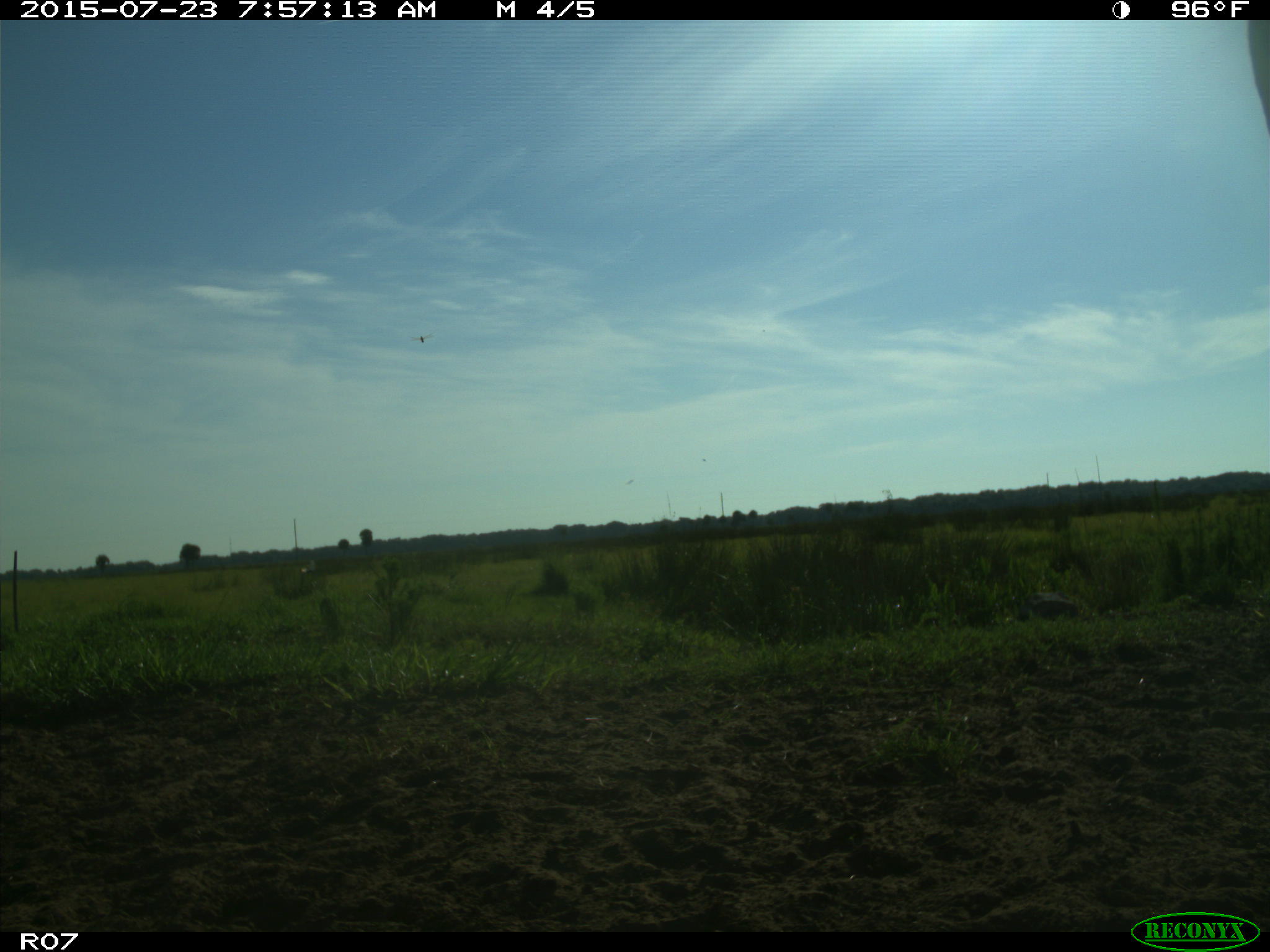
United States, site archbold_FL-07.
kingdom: Animalia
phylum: Chordata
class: Mammalia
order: Artiodactyla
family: Bovidae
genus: Bos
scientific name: Bos taurus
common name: domestic cow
Bos taurus (domestic cow).